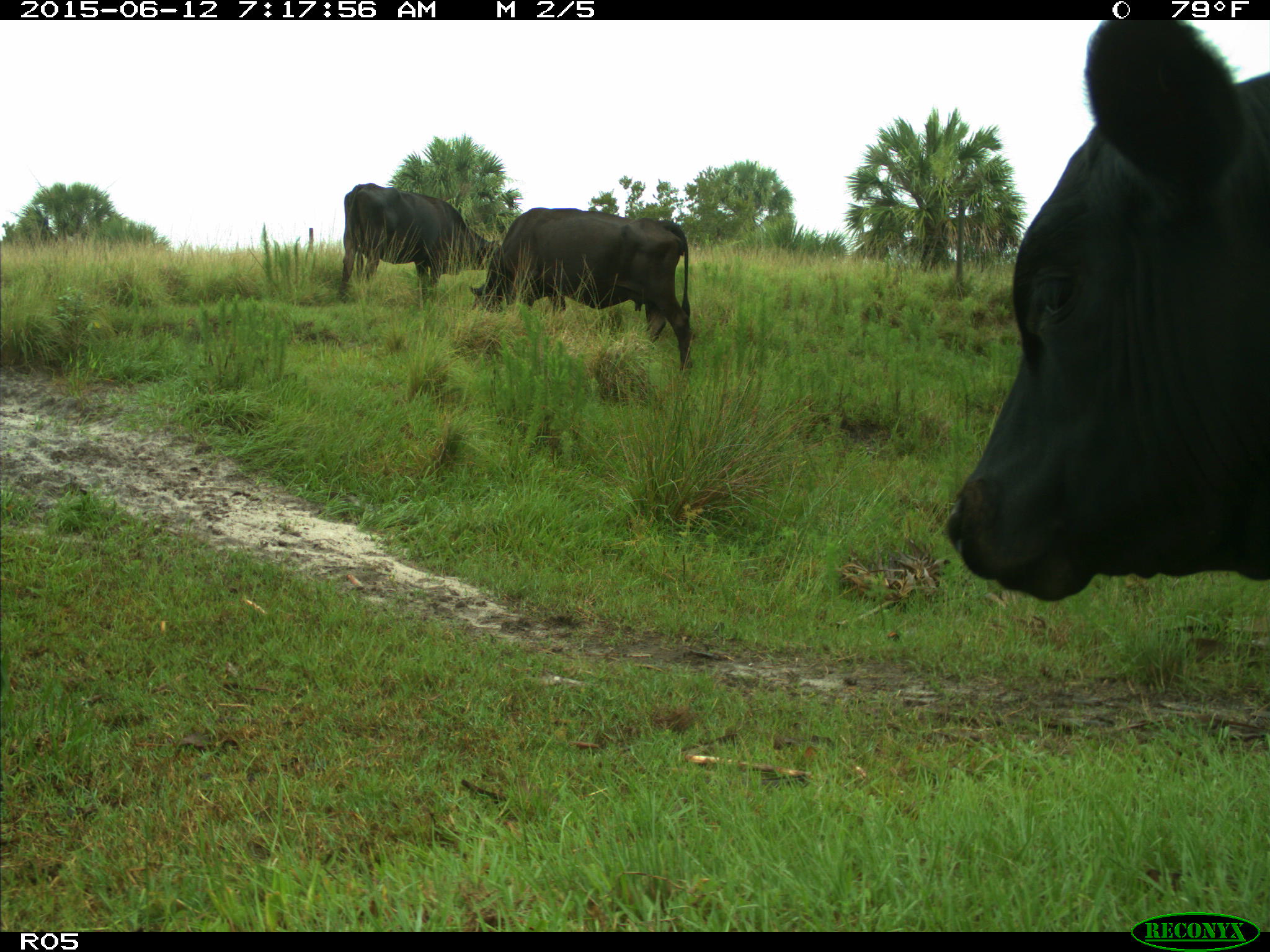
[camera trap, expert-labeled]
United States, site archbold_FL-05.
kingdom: Animalia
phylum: Chordata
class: Mammalia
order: Artiodactyla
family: Bovidae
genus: Bos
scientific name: Bos taurus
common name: domestic cow